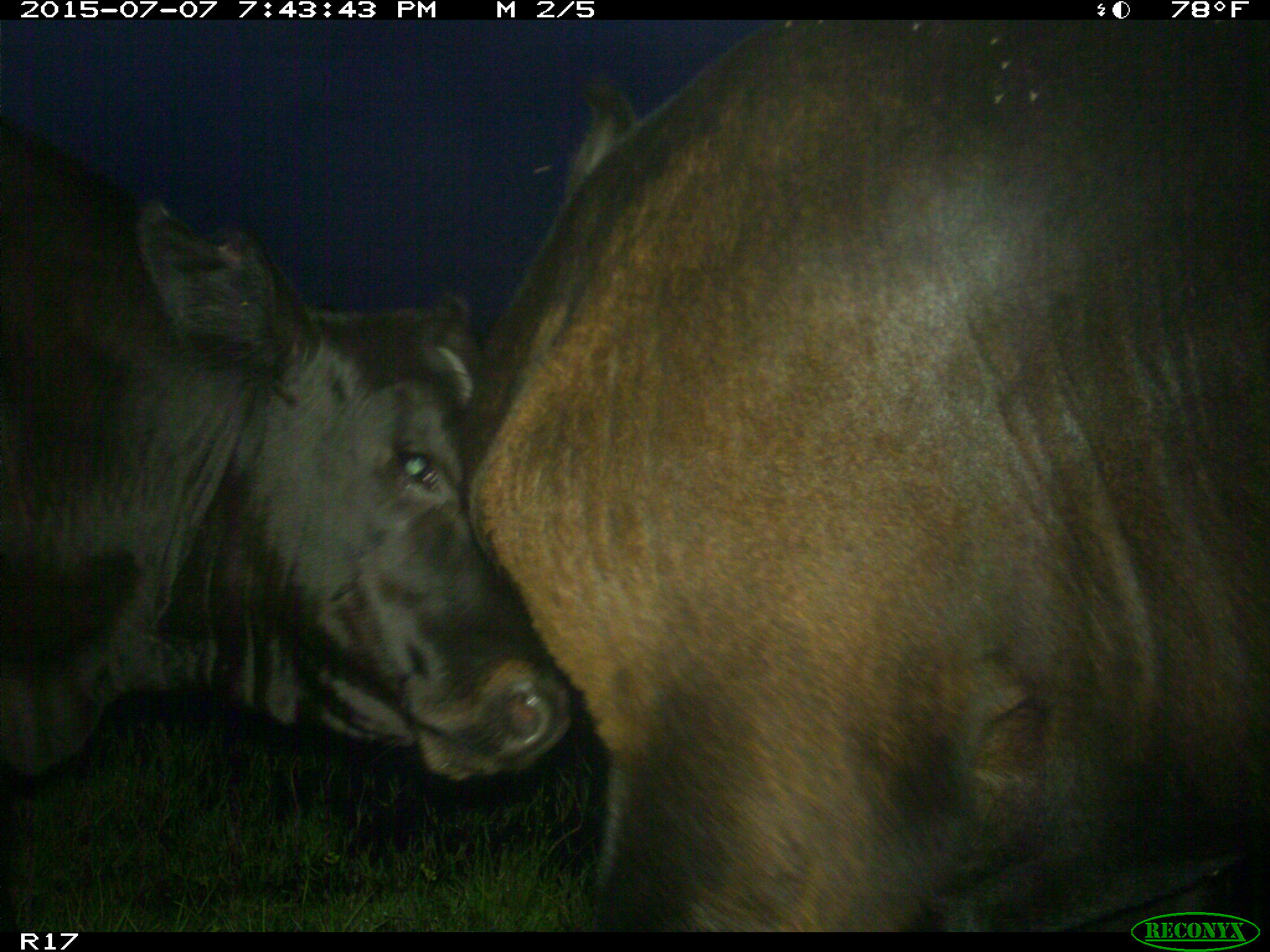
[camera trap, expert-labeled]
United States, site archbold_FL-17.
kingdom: Animalia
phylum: Chordata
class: Mammalia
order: Artiodactyla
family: Bovidae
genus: Bos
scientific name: Bos taurus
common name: domestic cow